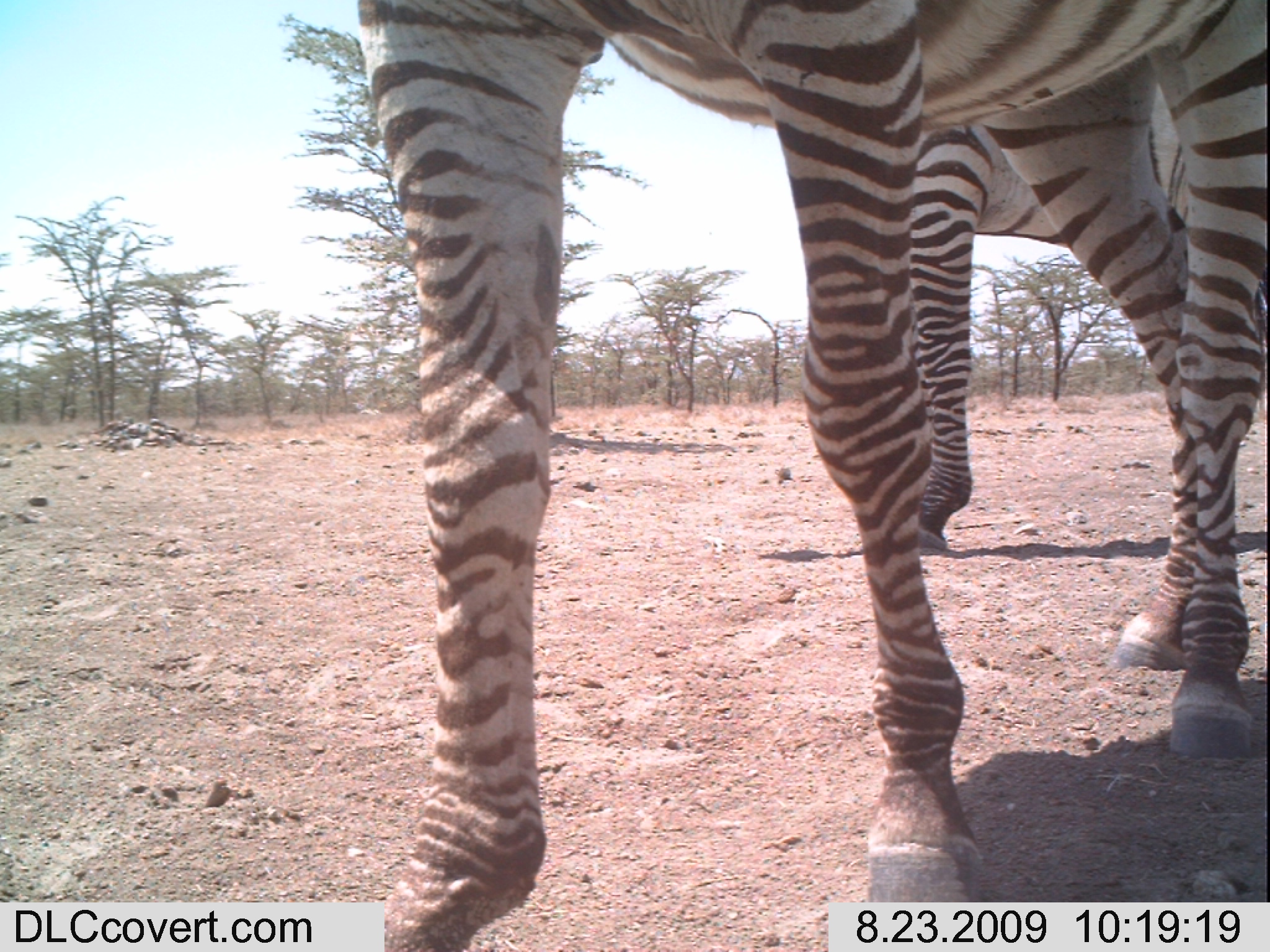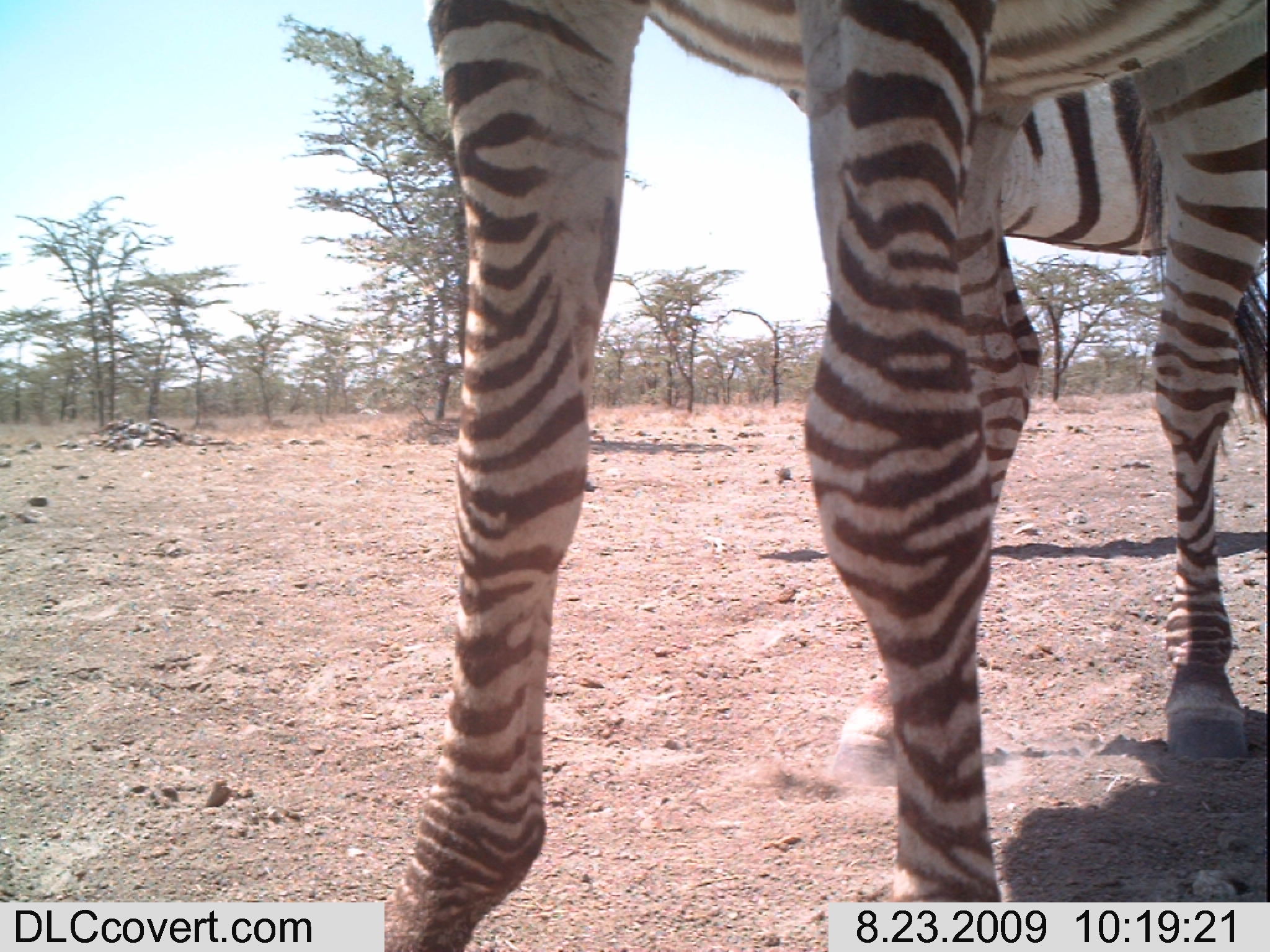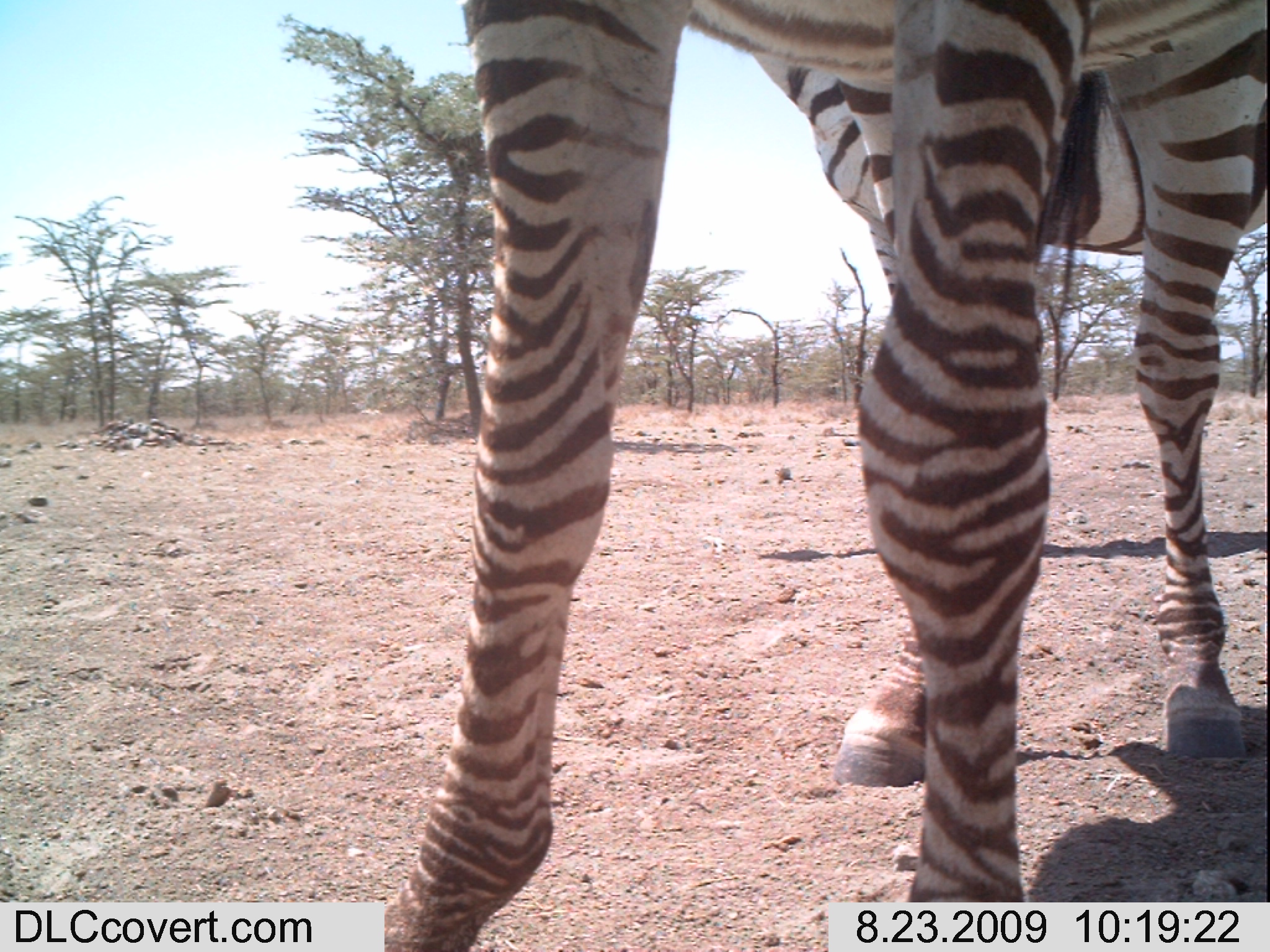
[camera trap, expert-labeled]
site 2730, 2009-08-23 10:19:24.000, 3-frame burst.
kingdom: Animalia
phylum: Chordata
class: Mammalia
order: Perissodactyla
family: Equidae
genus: Equus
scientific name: Equus quagga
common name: plains zebra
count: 2